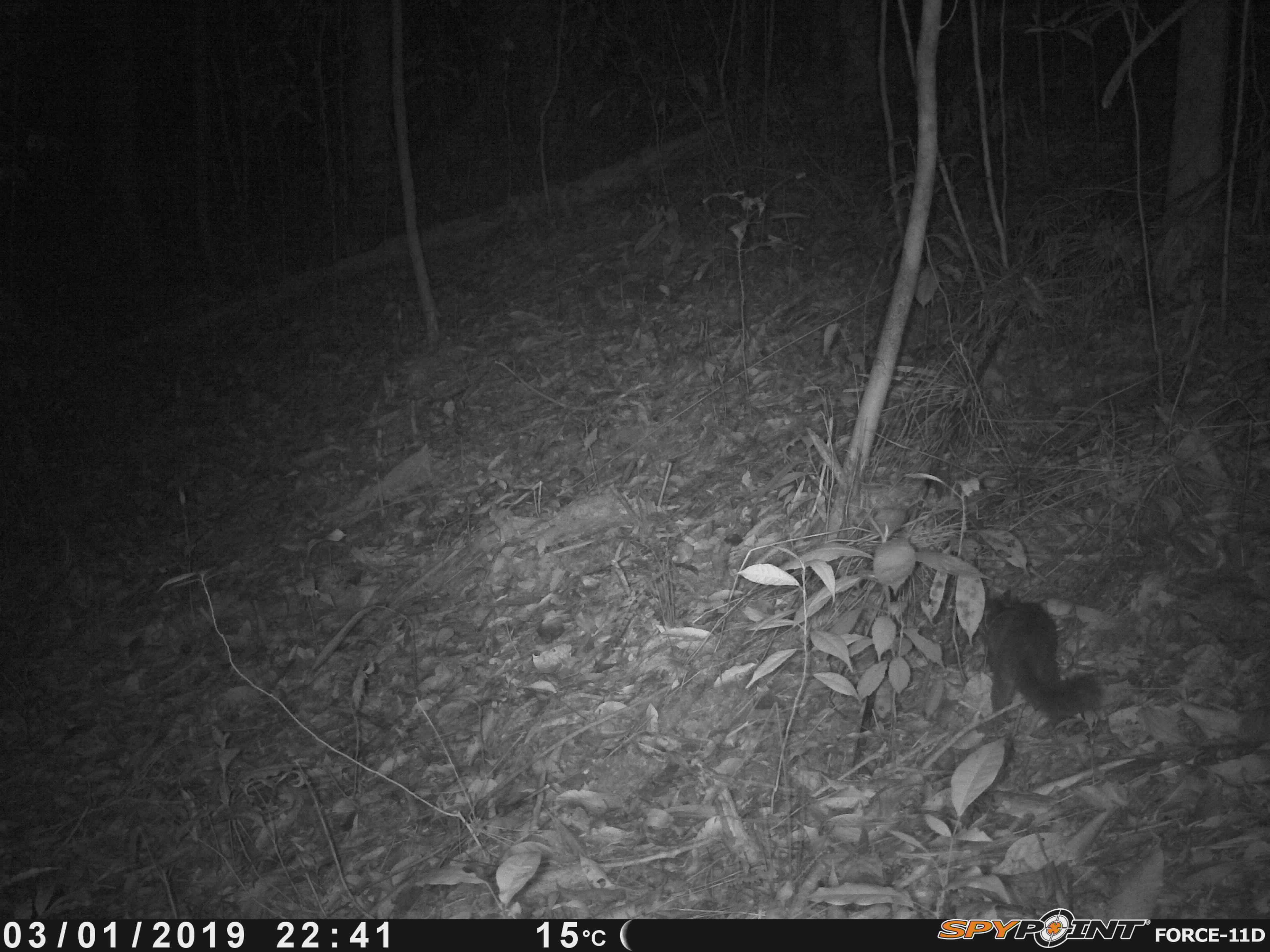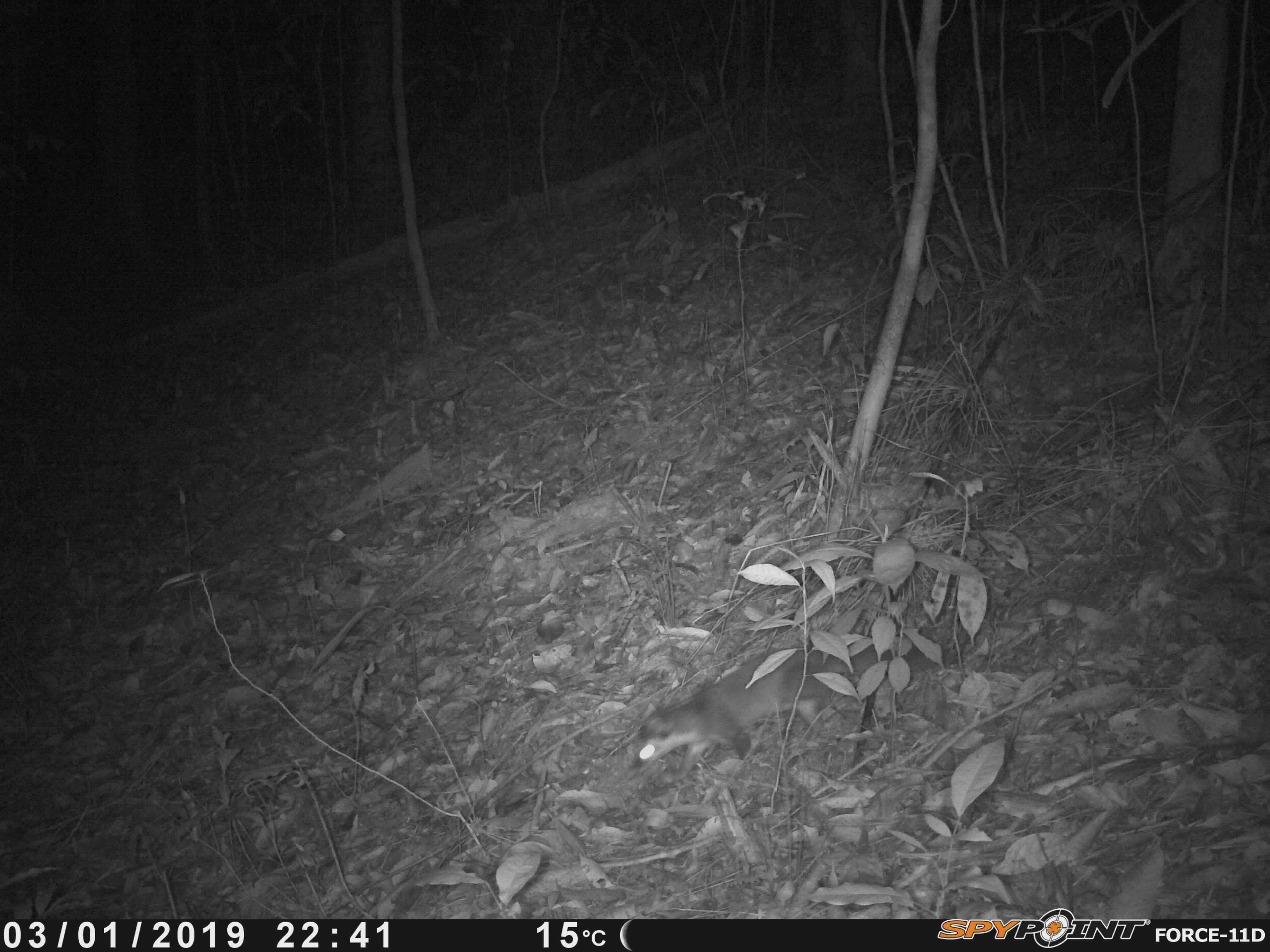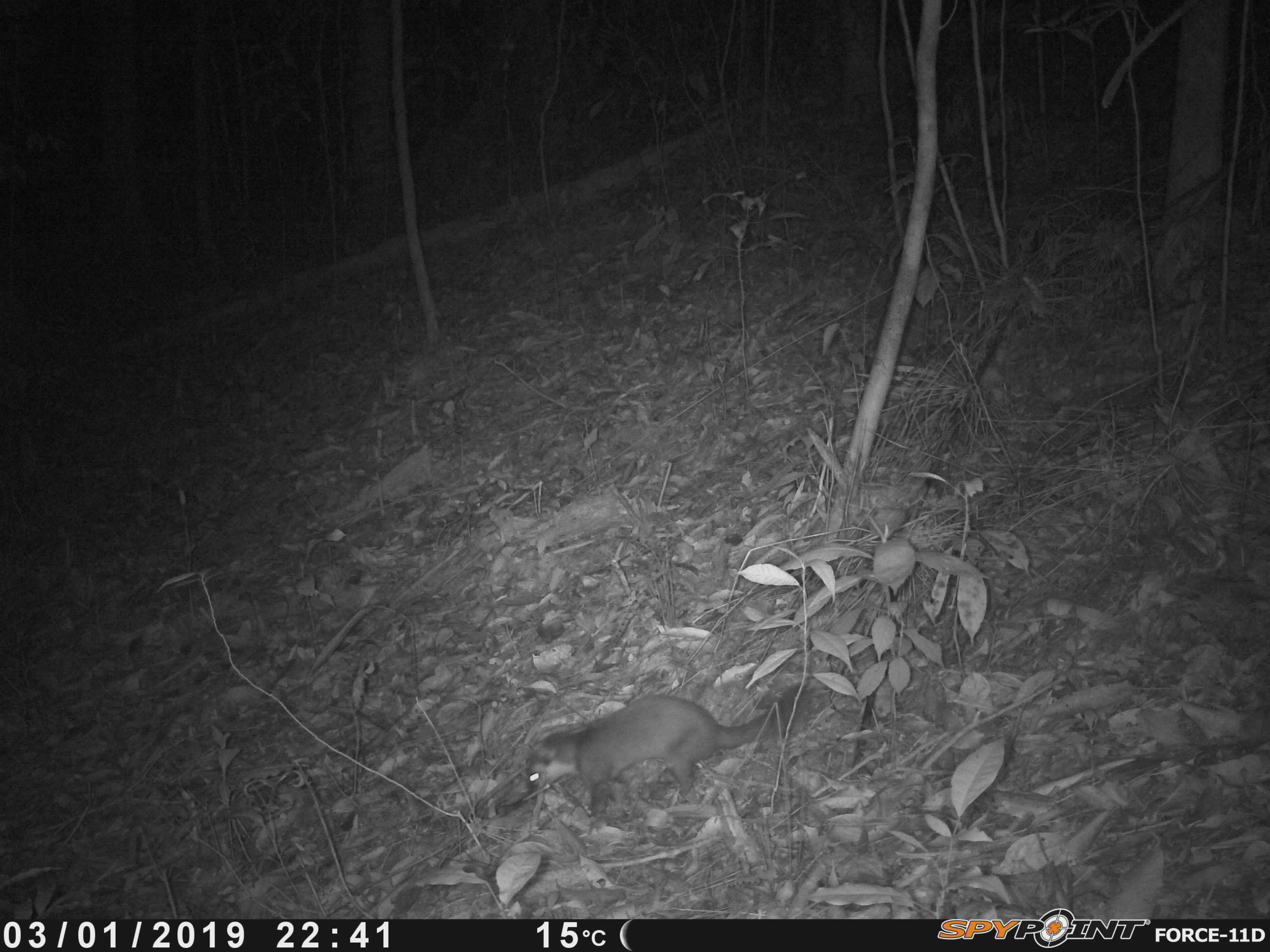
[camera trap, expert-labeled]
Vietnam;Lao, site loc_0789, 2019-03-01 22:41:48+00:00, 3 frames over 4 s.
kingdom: Animalia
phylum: Chordata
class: Mammalia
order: Carnivora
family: Mustelidae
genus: Melogale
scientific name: Melogale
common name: ferret badger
Ferret badger (Melogale). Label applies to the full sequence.